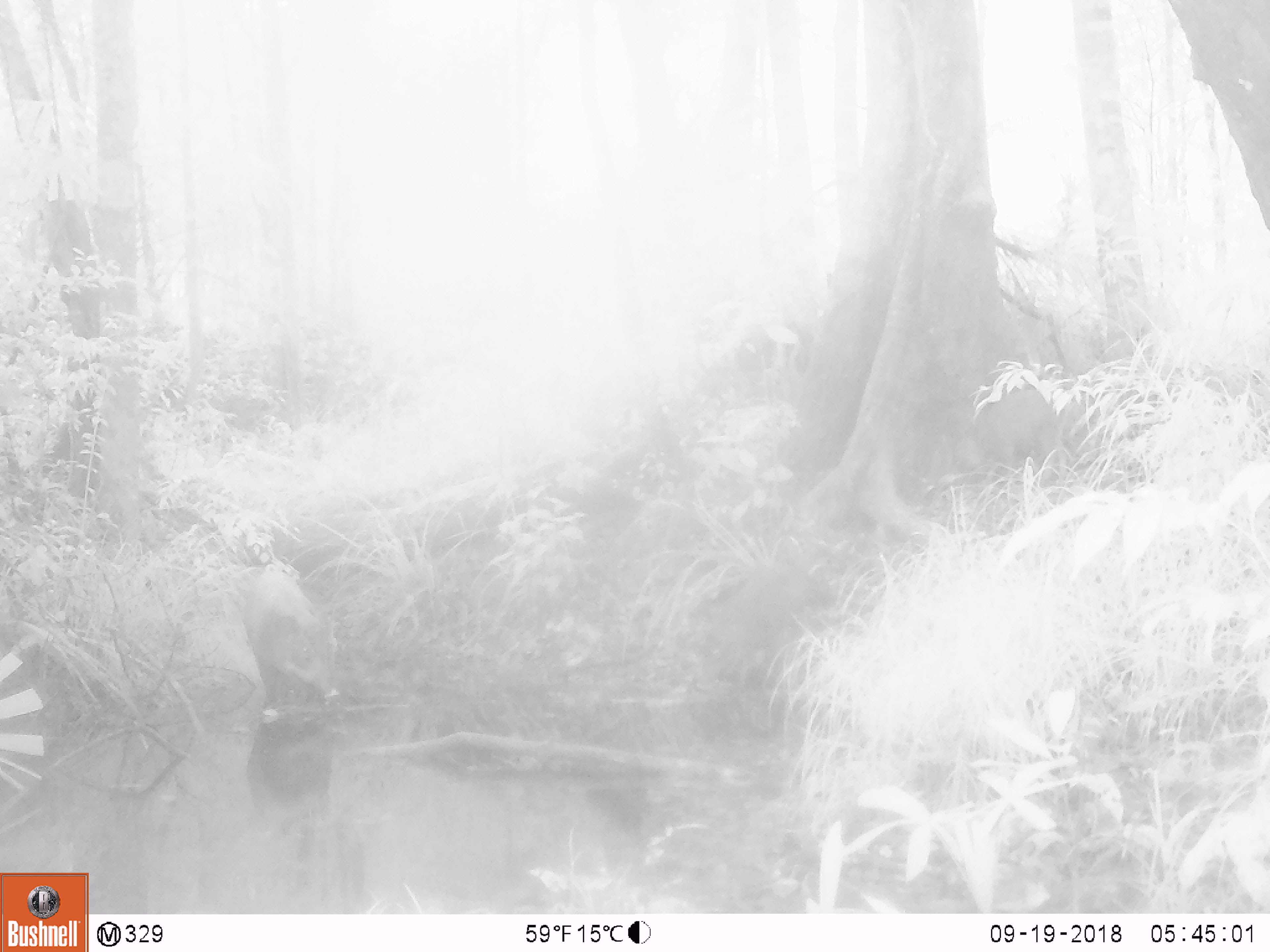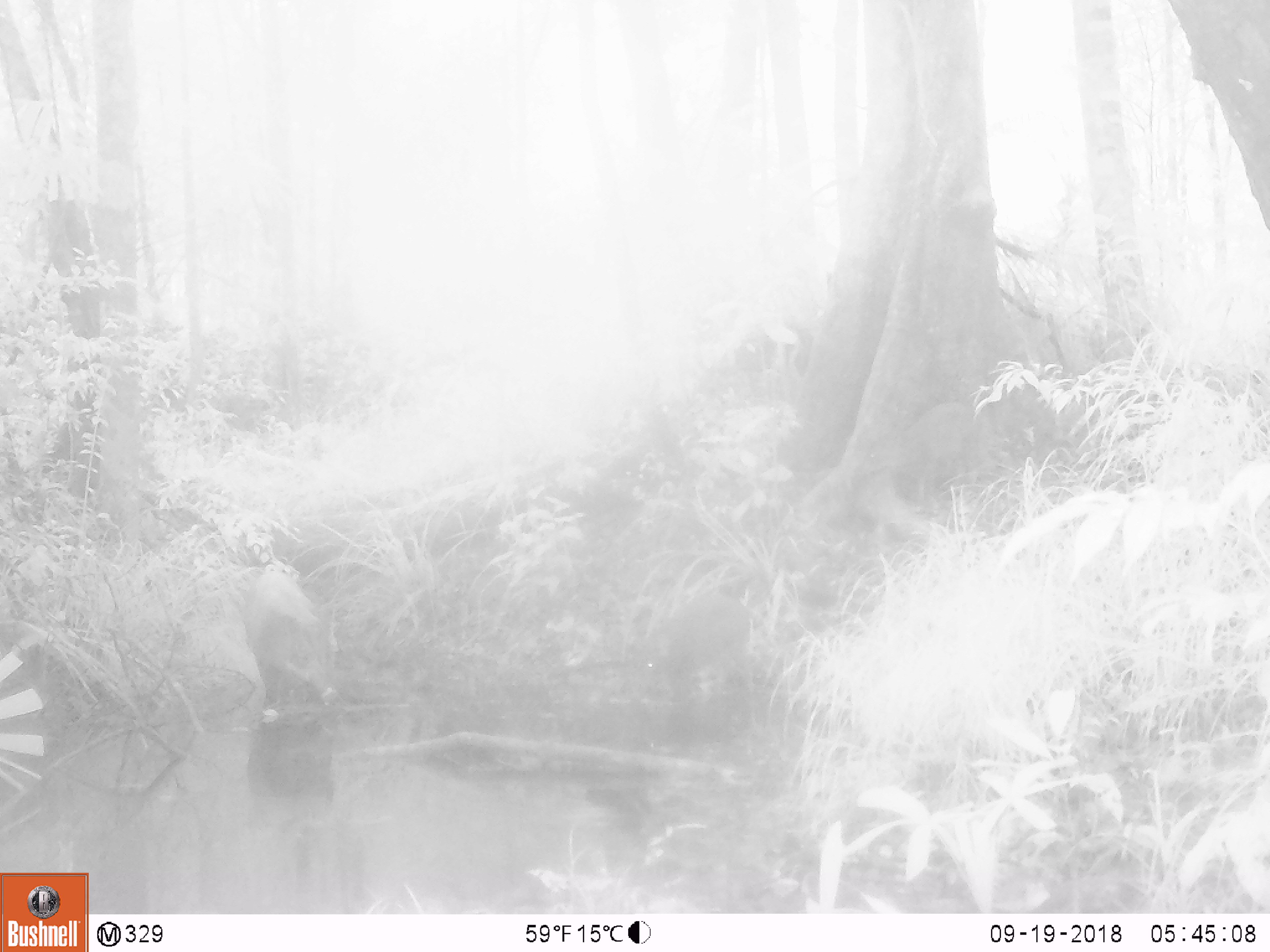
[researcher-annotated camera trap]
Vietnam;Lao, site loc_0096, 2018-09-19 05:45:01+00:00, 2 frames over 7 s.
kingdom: Animalia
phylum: Chordata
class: Mammalia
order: Artiodactyla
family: Suidae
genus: Sus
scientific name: Sus scrofa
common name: eurasian wild pig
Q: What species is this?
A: Eurasian wild pig (Sus scrofa).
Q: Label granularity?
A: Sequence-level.